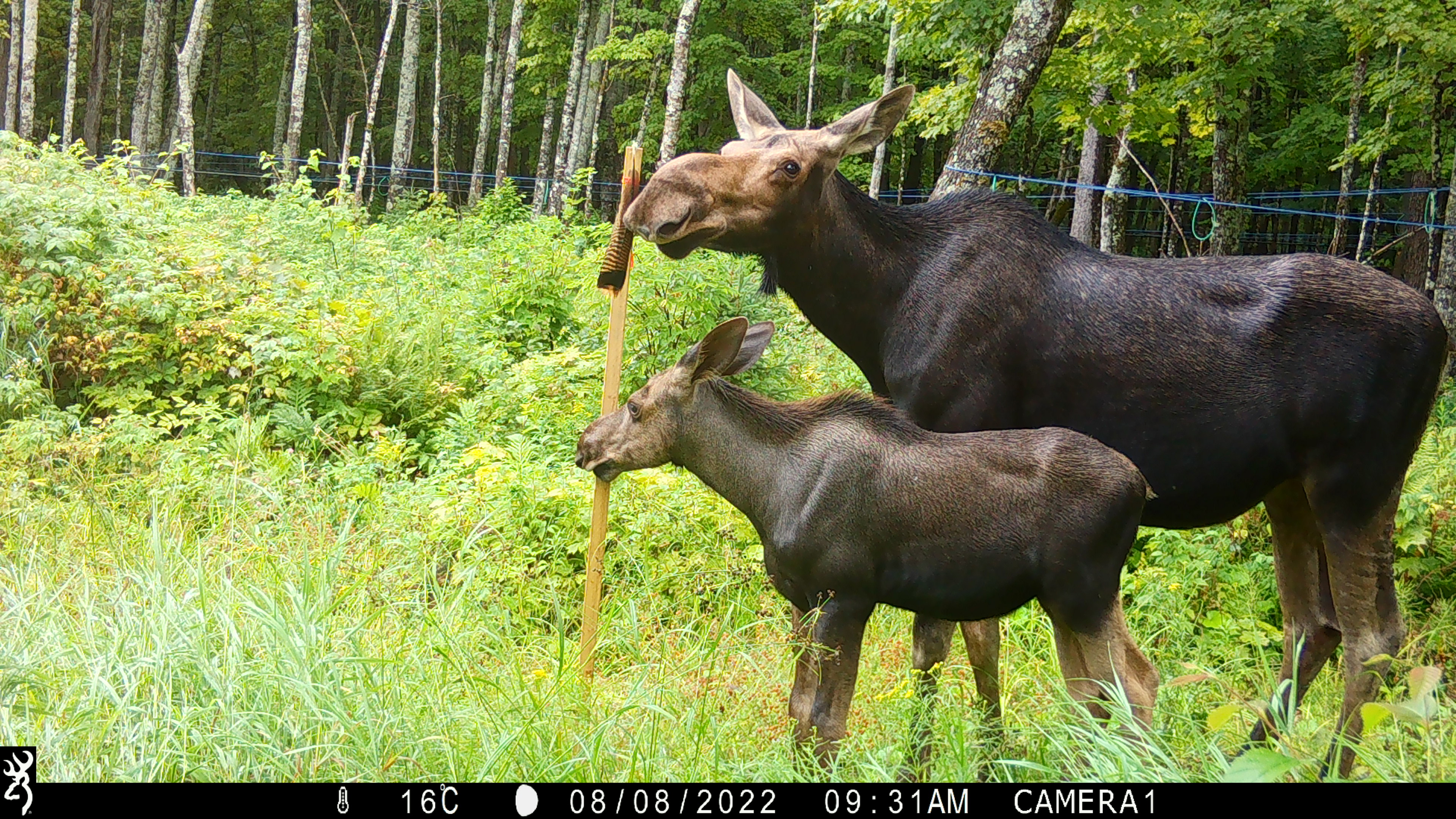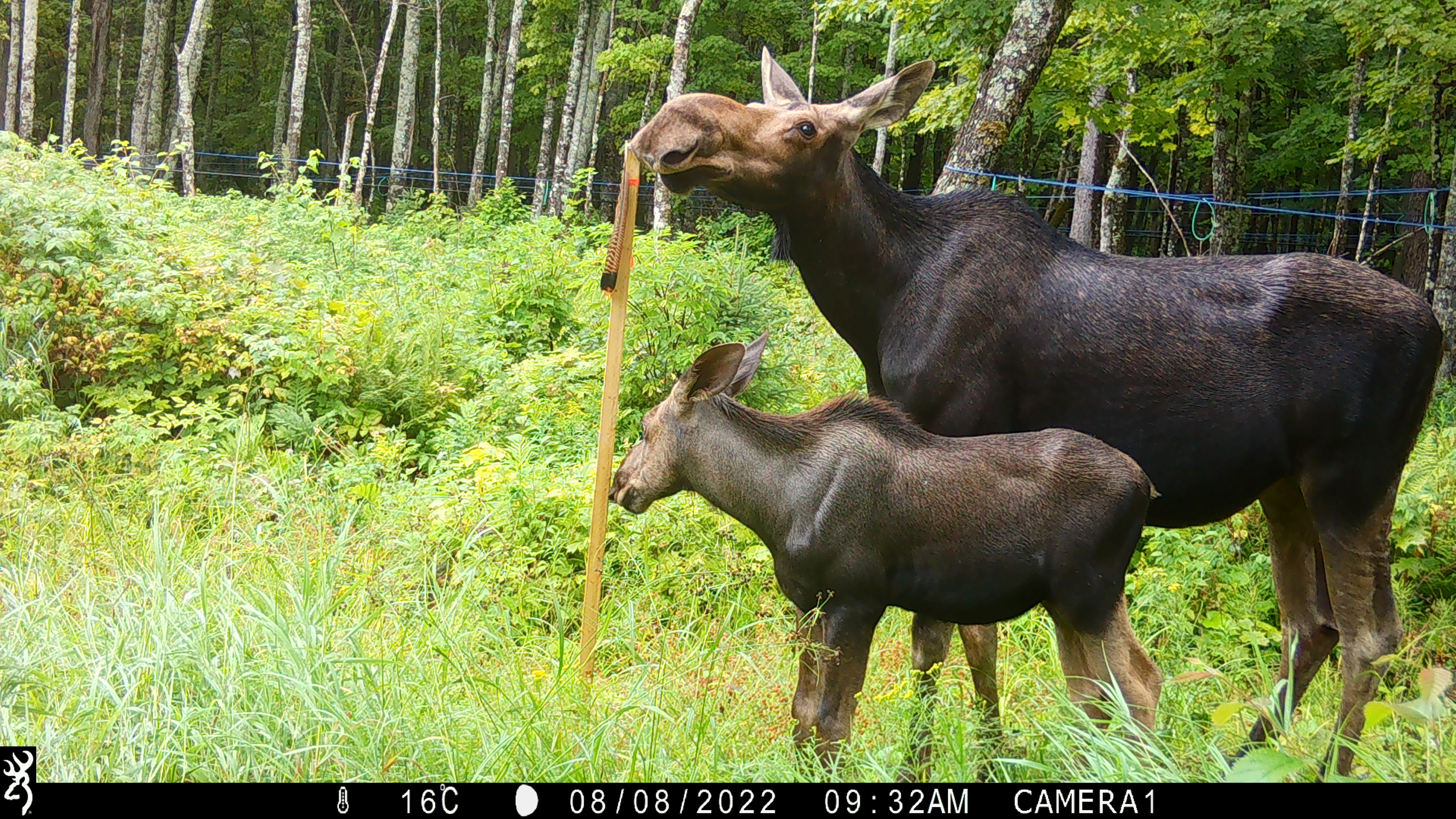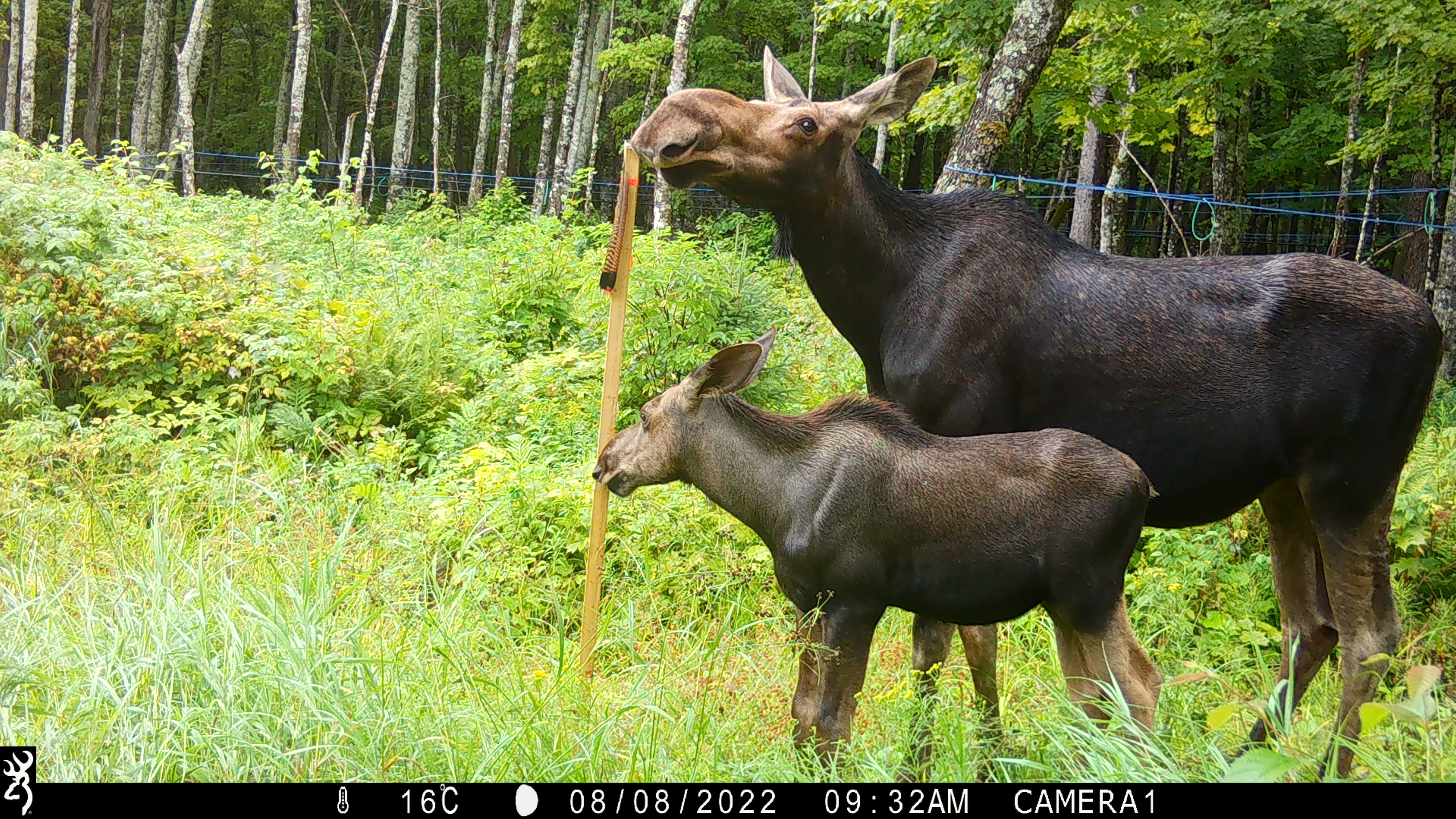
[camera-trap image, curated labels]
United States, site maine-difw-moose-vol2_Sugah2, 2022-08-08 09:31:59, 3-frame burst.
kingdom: Animalia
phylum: Chordata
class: Mammalia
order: Artiodactyla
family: Cervidae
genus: Alces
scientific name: Alces alces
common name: moose